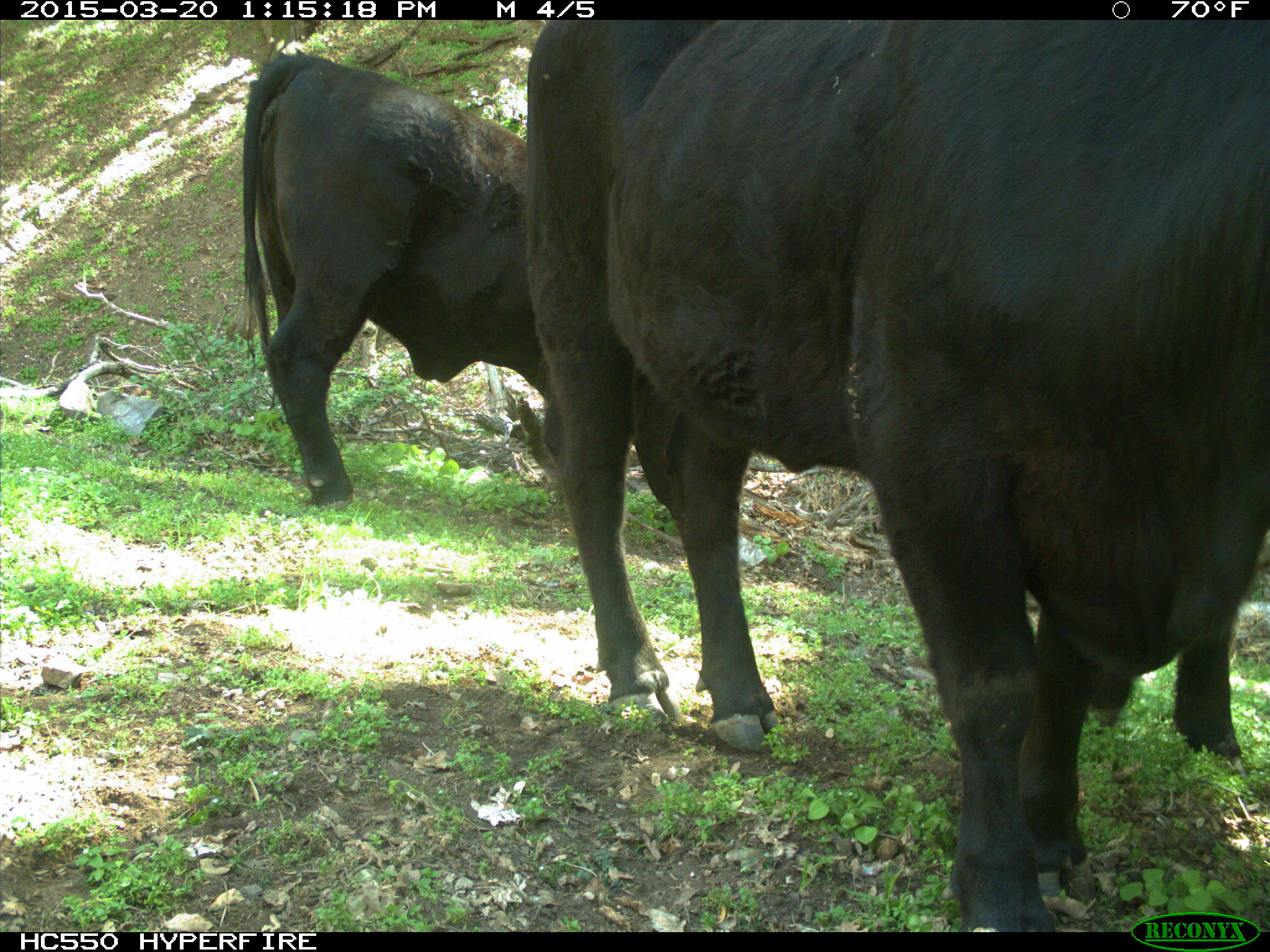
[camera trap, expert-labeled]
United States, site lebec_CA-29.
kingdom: Animalia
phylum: Chordata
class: Mammalia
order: Artiodactyla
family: Bovidae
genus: Bos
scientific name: Bos taurus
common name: domestic cow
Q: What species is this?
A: Bos taurus (domestic cow).